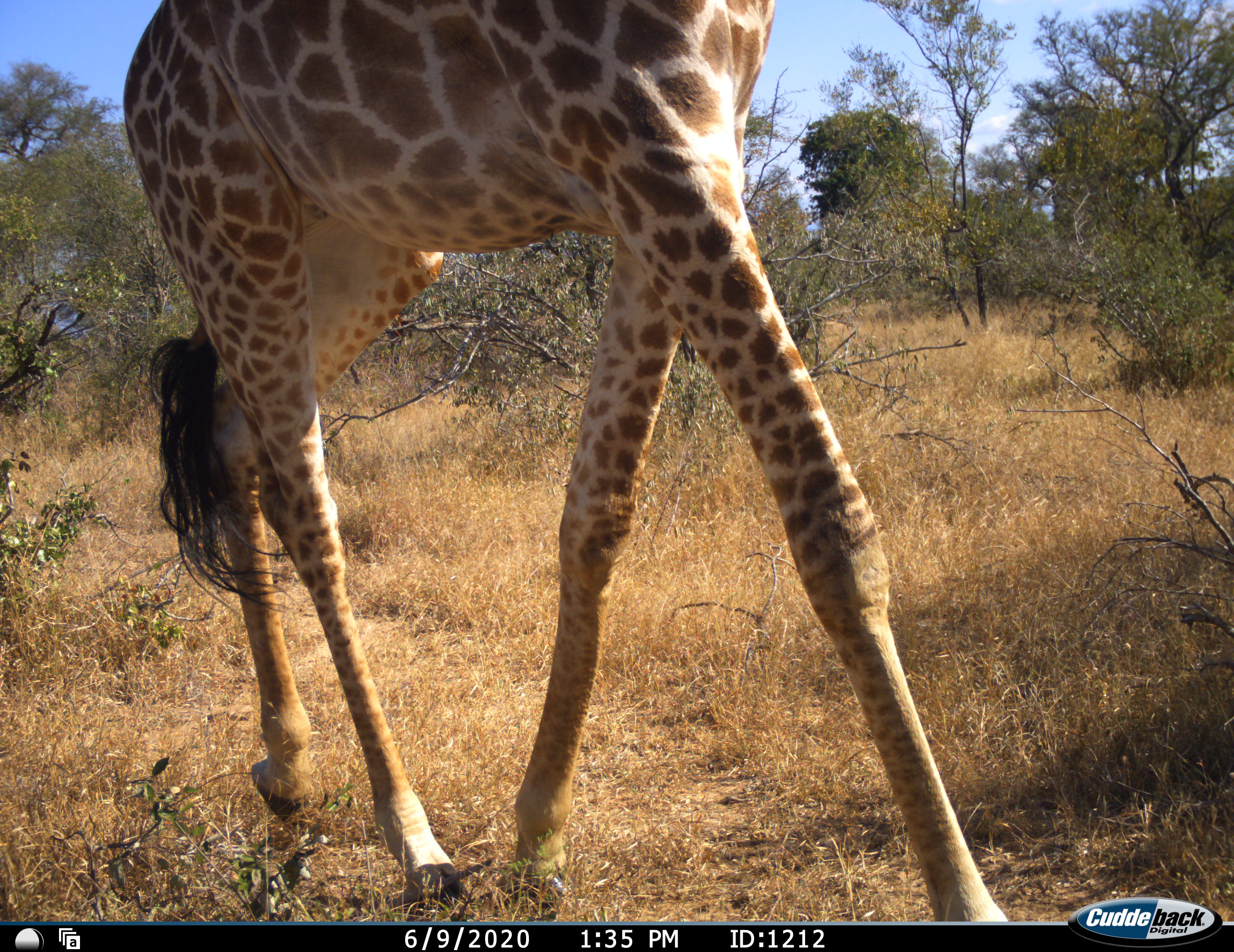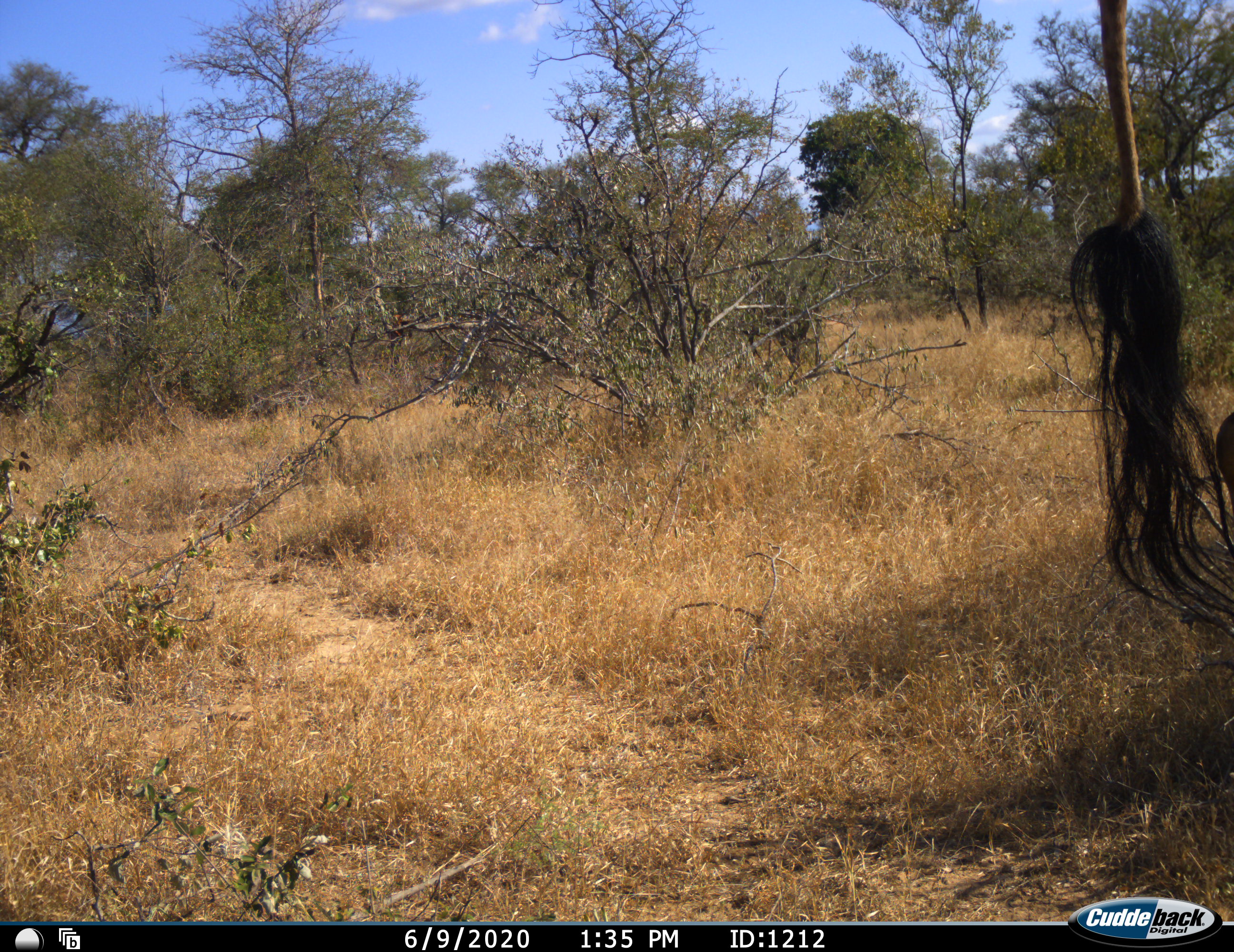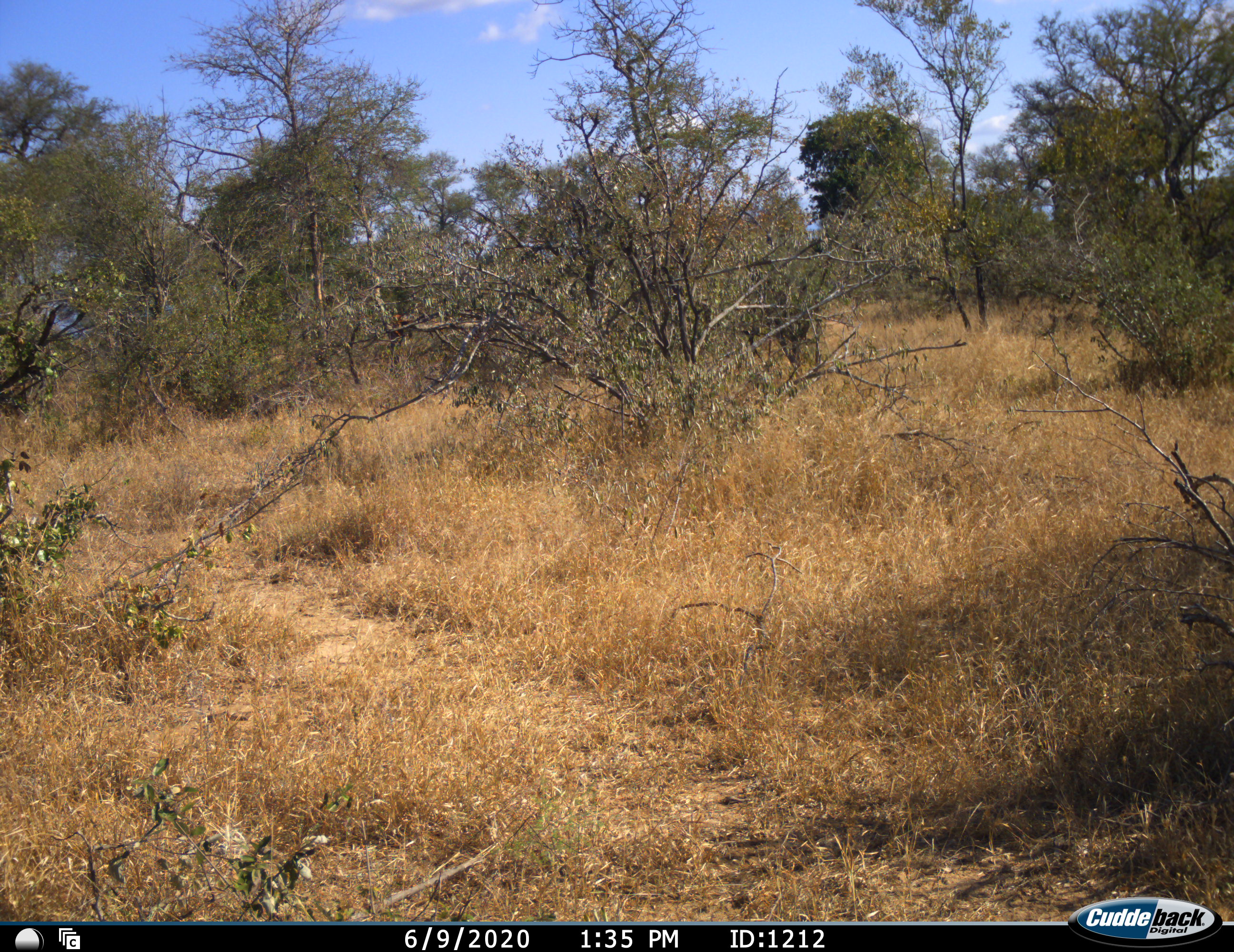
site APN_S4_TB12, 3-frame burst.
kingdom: Animalia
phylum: Chordata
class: Mammalia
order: Artiodactyla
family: Giraffidae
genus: Giraffa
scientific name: Giraffa camelopardalis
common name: giraffe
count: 1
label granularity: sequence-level